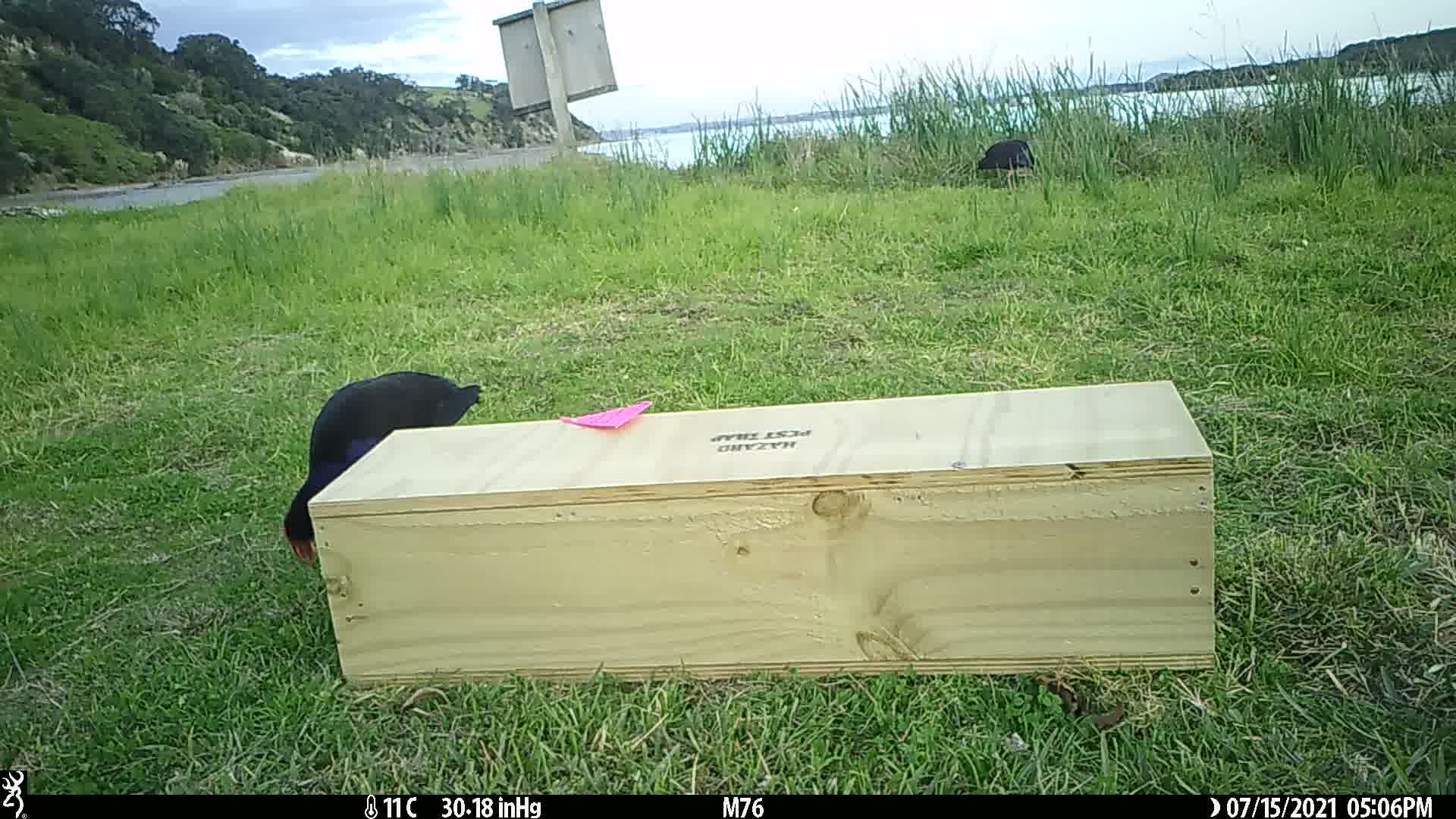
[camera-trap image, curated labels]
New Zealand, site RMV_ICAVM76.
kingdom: Animalia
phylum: Chordata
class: Aves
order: Gruiformes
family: Rallidae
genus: Porphyrio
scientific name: Porphyrio melanotus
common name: australasian swamphen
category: pukeko